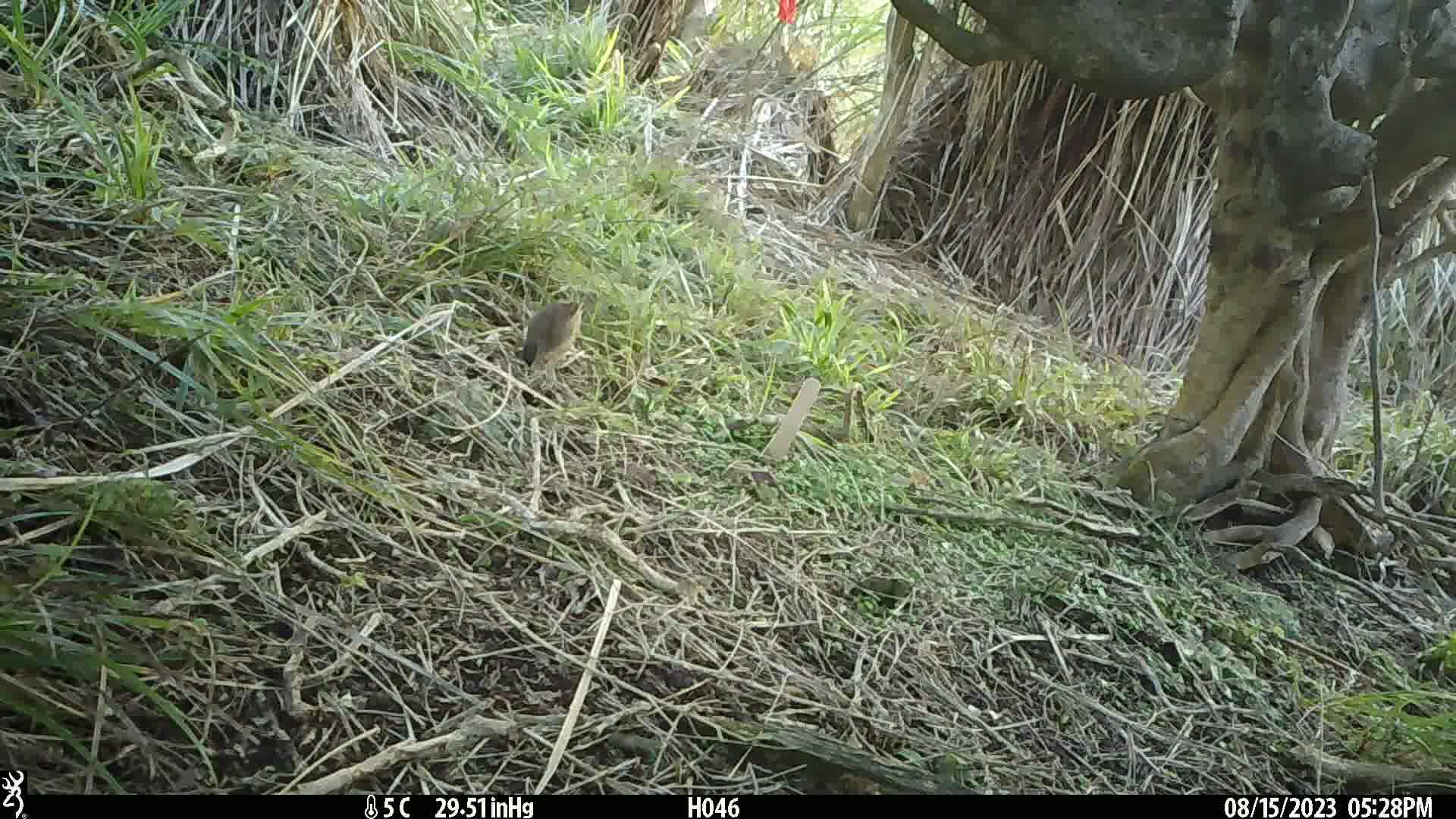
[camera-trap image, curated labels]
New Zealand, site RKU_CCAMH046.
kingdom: Animalia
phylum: Chordata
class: Aves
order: Passeriformes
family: Prunellidae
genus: Prunella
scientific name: Prunella modularis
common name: dunnock